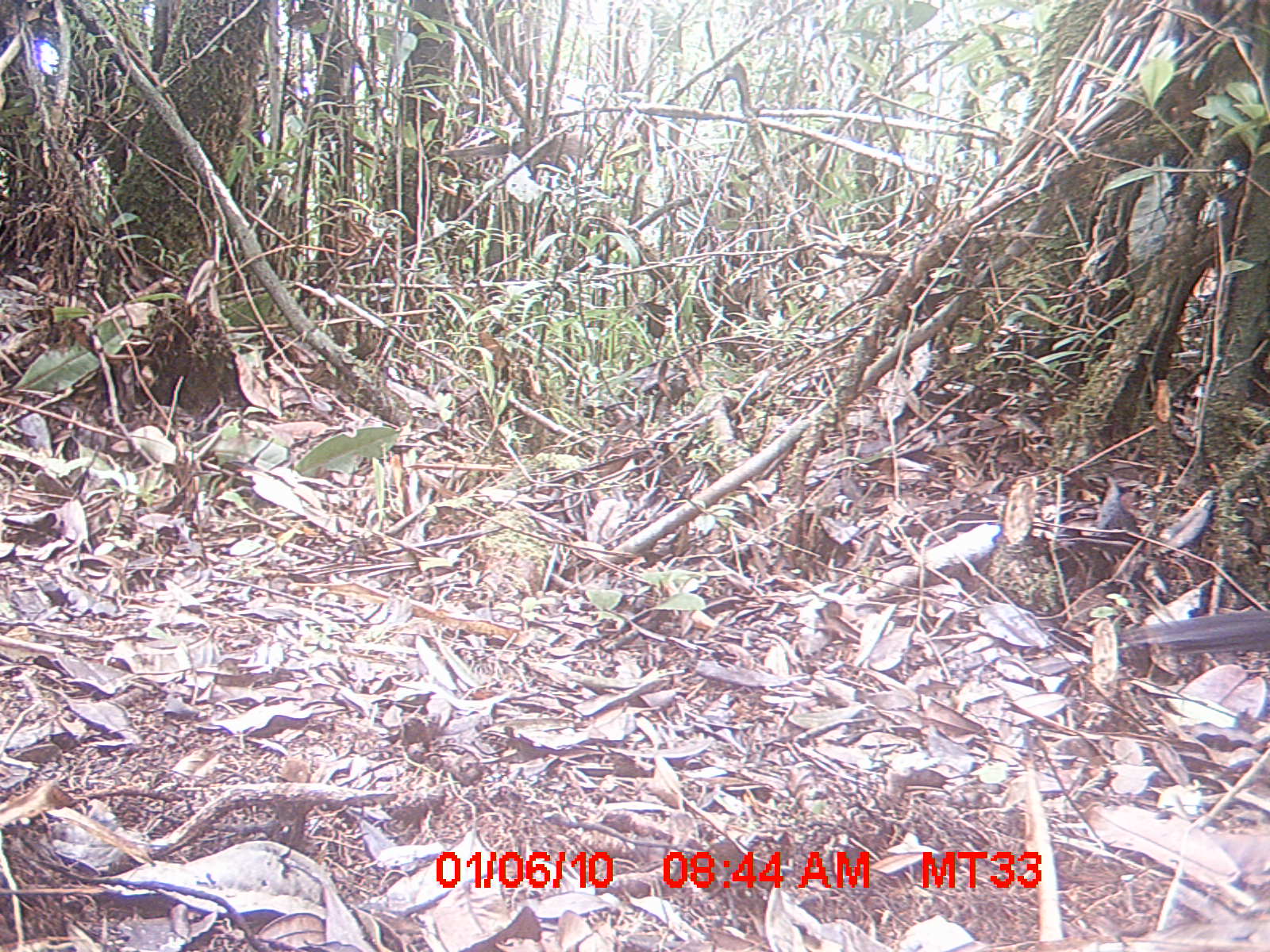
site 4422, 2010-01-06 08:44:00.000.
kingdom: Animalia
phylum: Chordata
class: Aves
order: Cuculiformes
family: Cuculidae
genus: Coua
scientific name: Coua serriana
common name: red-breasted coua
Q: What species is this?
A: Coua serriana (red-breasted coua).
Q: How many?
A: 1.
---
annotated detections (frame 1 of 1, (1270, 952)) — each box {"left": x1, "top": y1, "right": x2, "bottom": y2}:
coua serriana: {"left": 1116, "top": 609, "right": 1270, "bottom": 657}